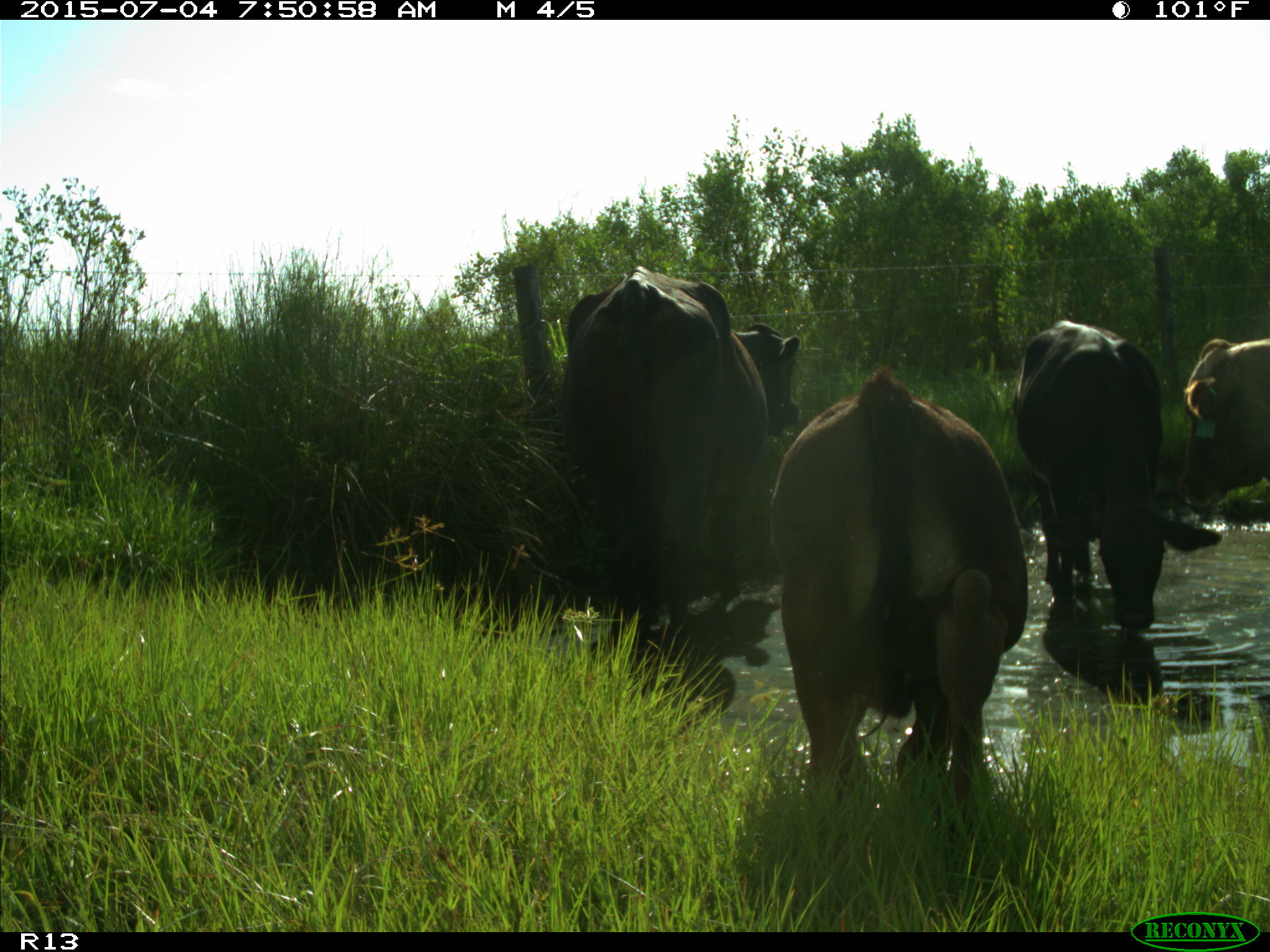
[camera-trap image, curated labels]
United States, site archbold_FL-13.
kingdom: Animalia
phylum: Chordata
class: Mammalia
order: Artiodactyla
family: Bovidae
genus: Bos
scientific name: Bos taurus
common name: domestic cow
Bos taurus (domestic cow).